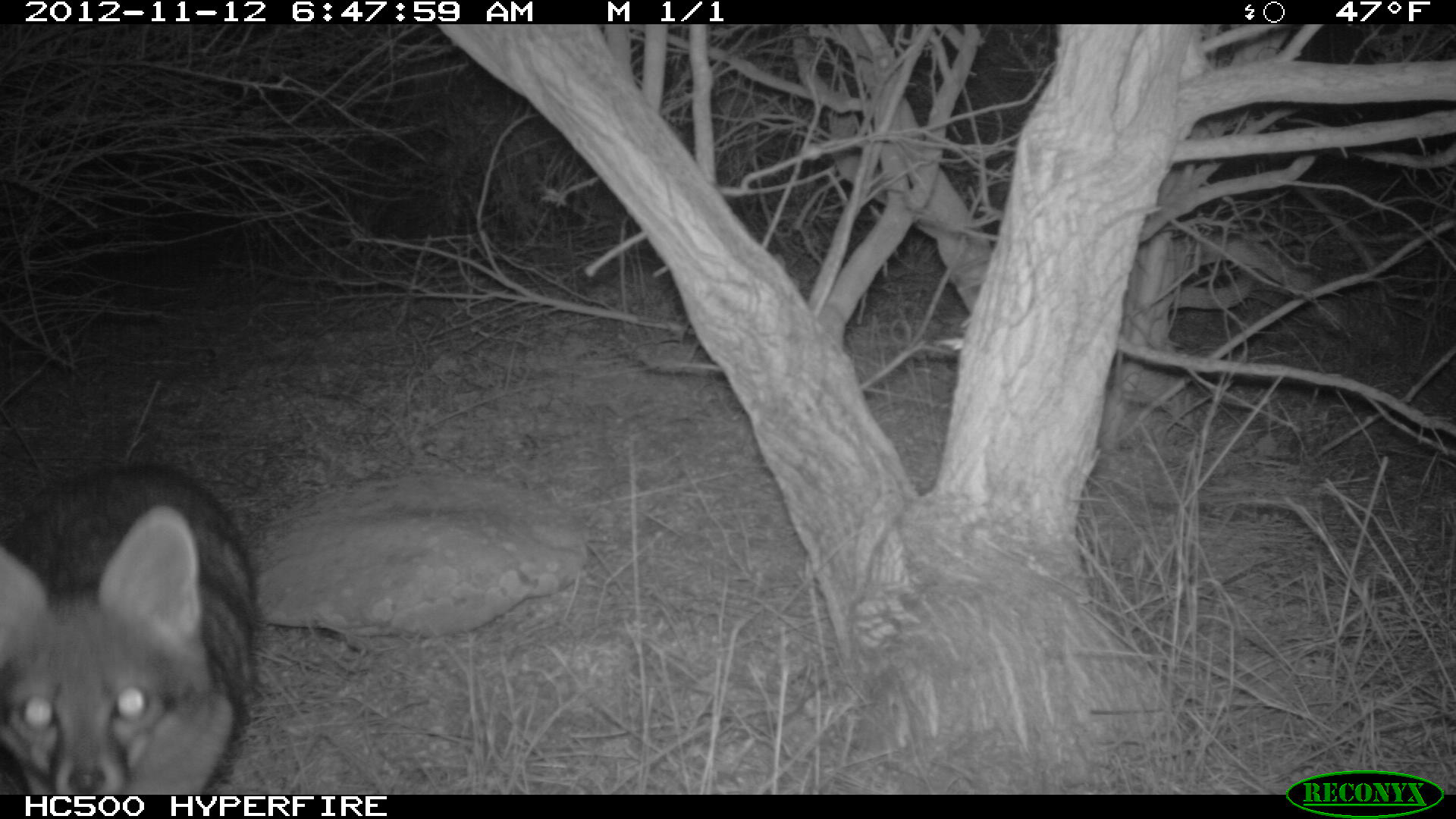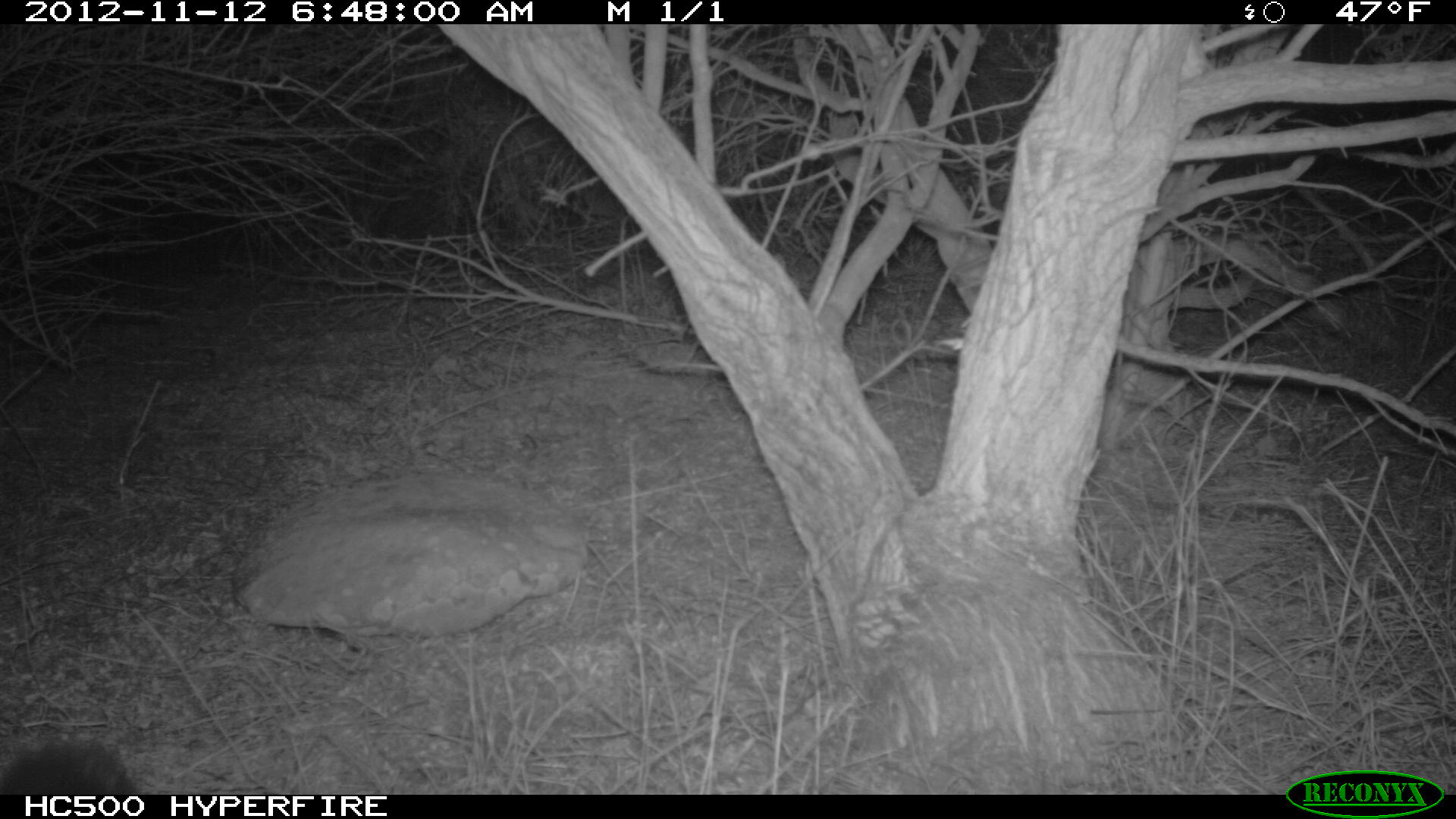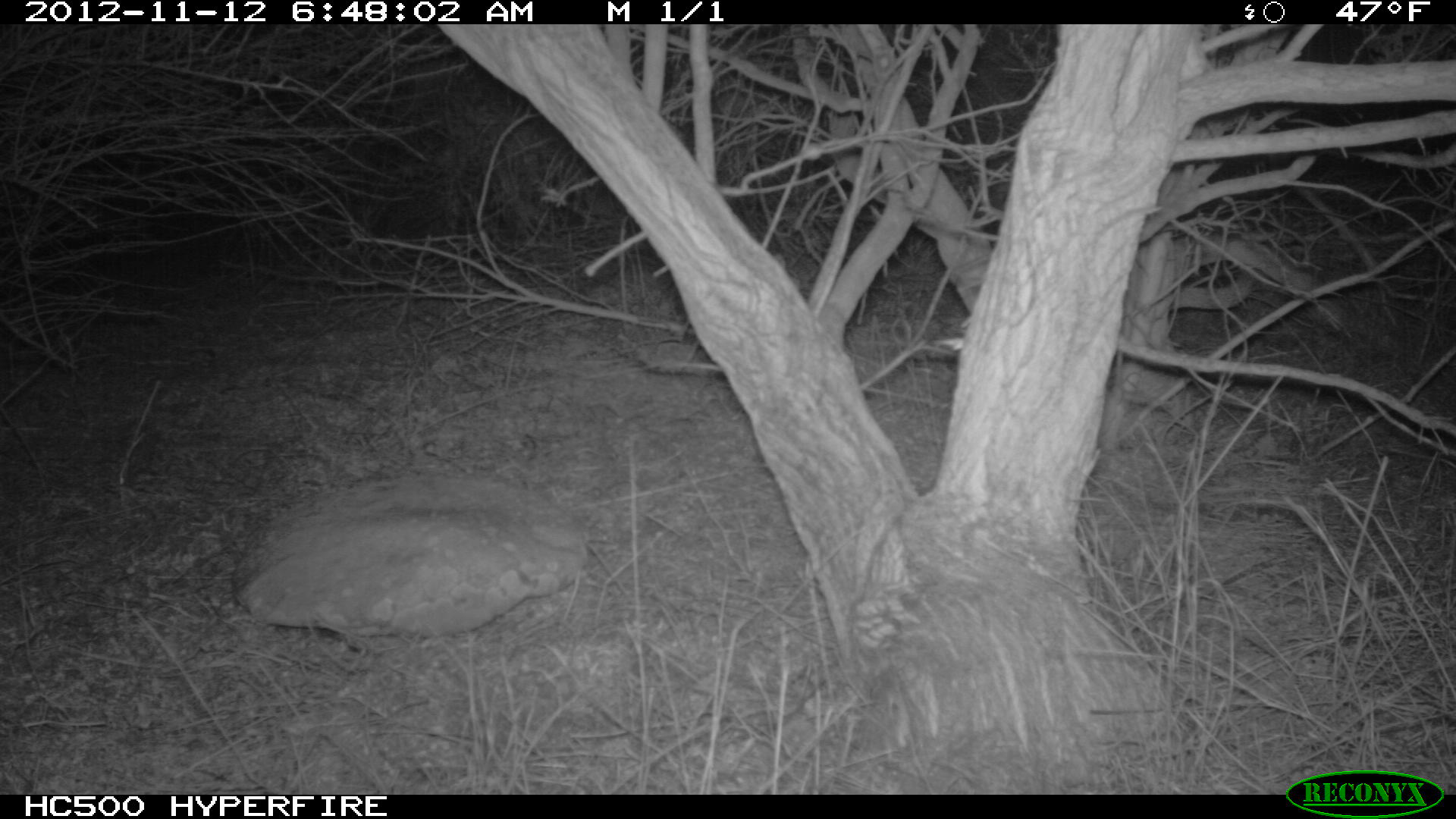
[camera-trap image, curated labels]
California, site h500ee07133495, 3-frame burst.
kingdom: Animalia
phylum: Chordata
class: Mammalia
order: Carnivora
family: Canidae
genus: Urocyon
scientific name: Urocyon littoralis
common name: island fox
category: fox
Fox (island fox) (Urocyon littoralis).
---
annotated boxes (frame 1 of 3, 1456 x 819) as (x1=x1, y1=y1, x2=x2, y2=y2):
fox: (x1=0, y1=460, x2=256, y2=795)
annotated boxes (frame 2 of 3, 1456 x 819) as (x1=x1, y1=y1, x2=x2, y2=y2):
fox: (x1=0, y1=737, x2=136, y2=794)